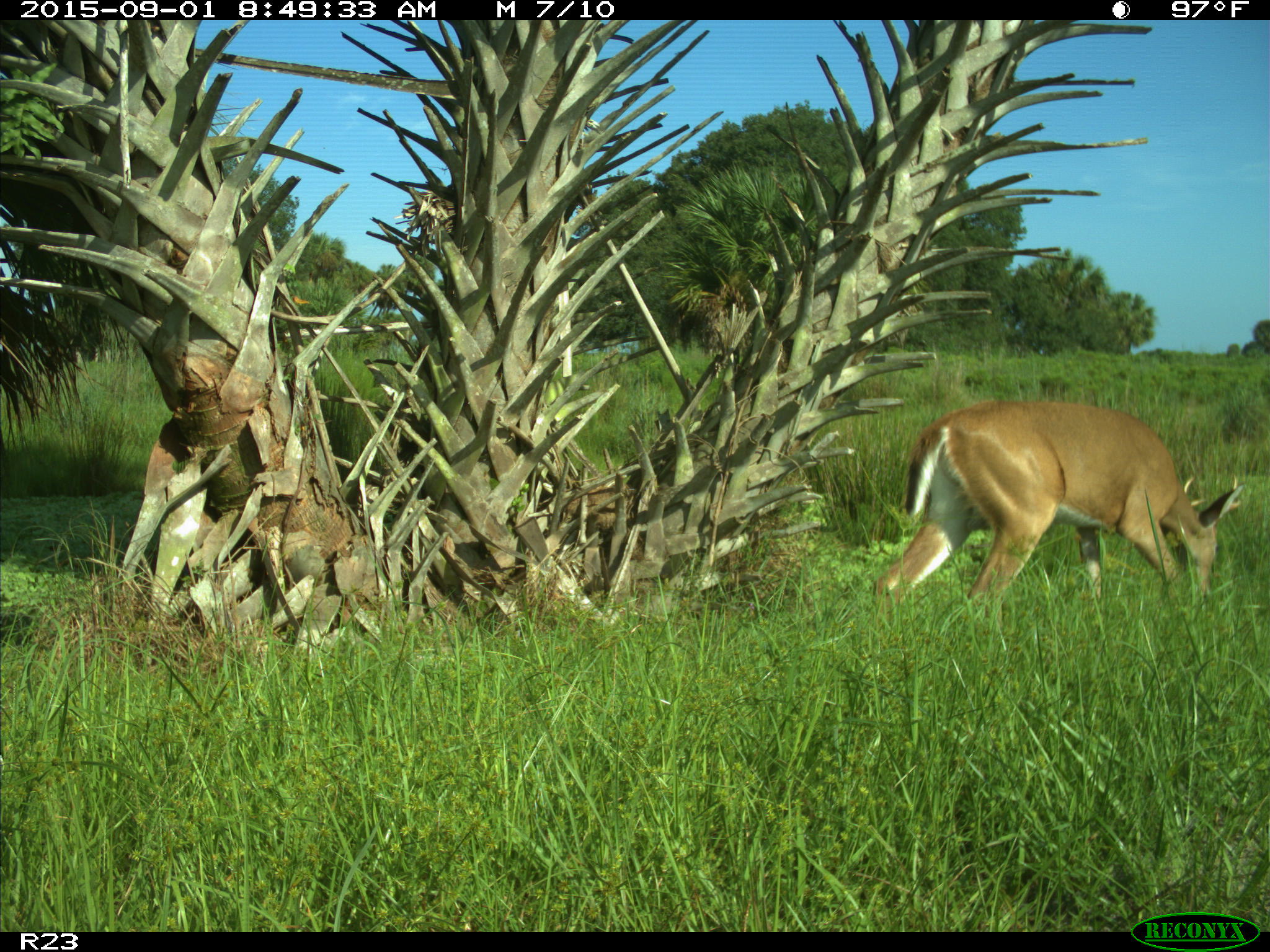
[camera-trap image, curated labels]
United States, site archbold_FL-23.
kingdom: Animalia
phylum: Chordata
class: Mammalia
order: Artiodactyla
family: Cervidae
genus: Odocoileus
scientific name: Odocoileus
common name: deer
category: unidentified deer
Unidentified deer (deer) (Odocoileus).